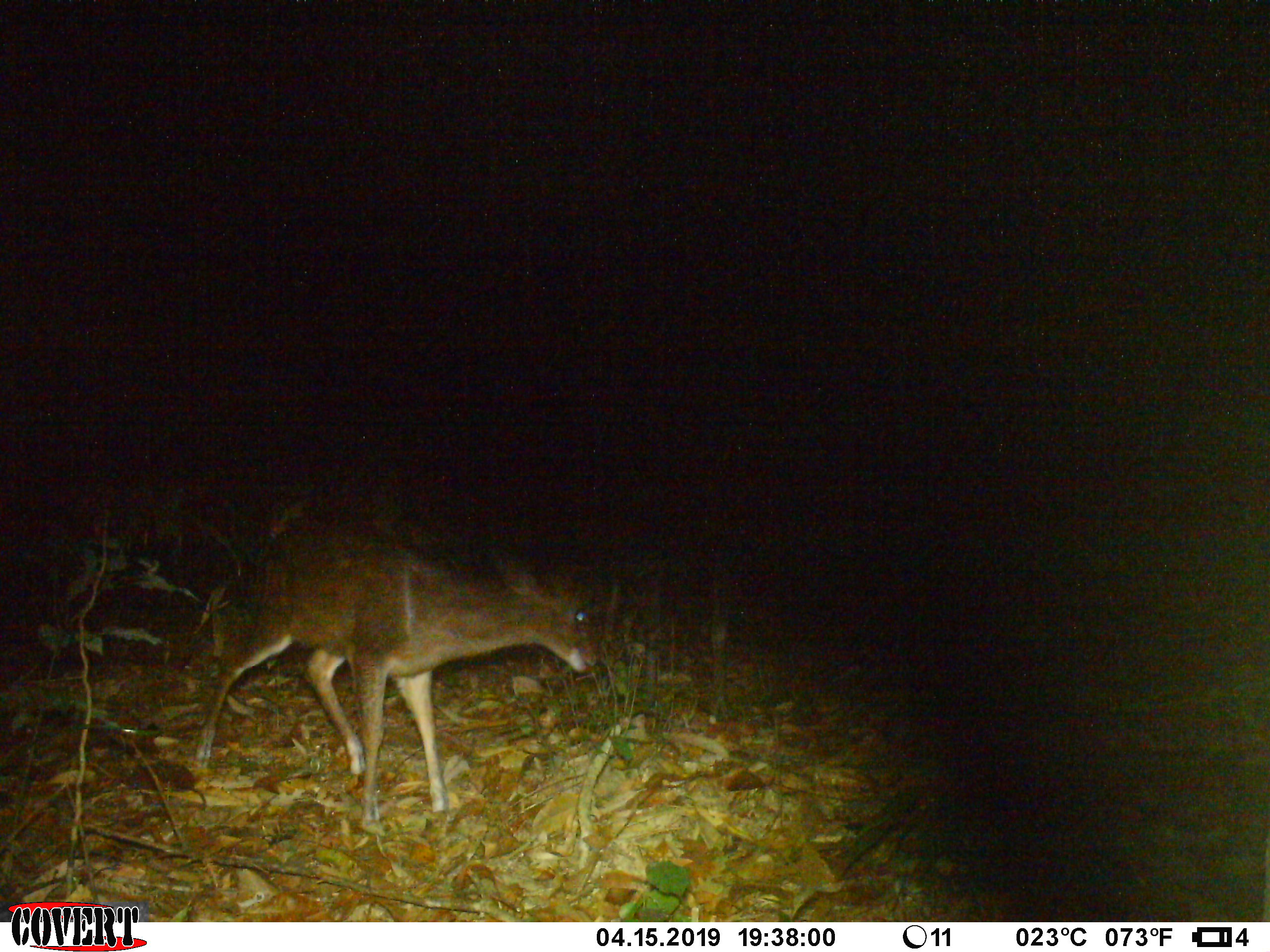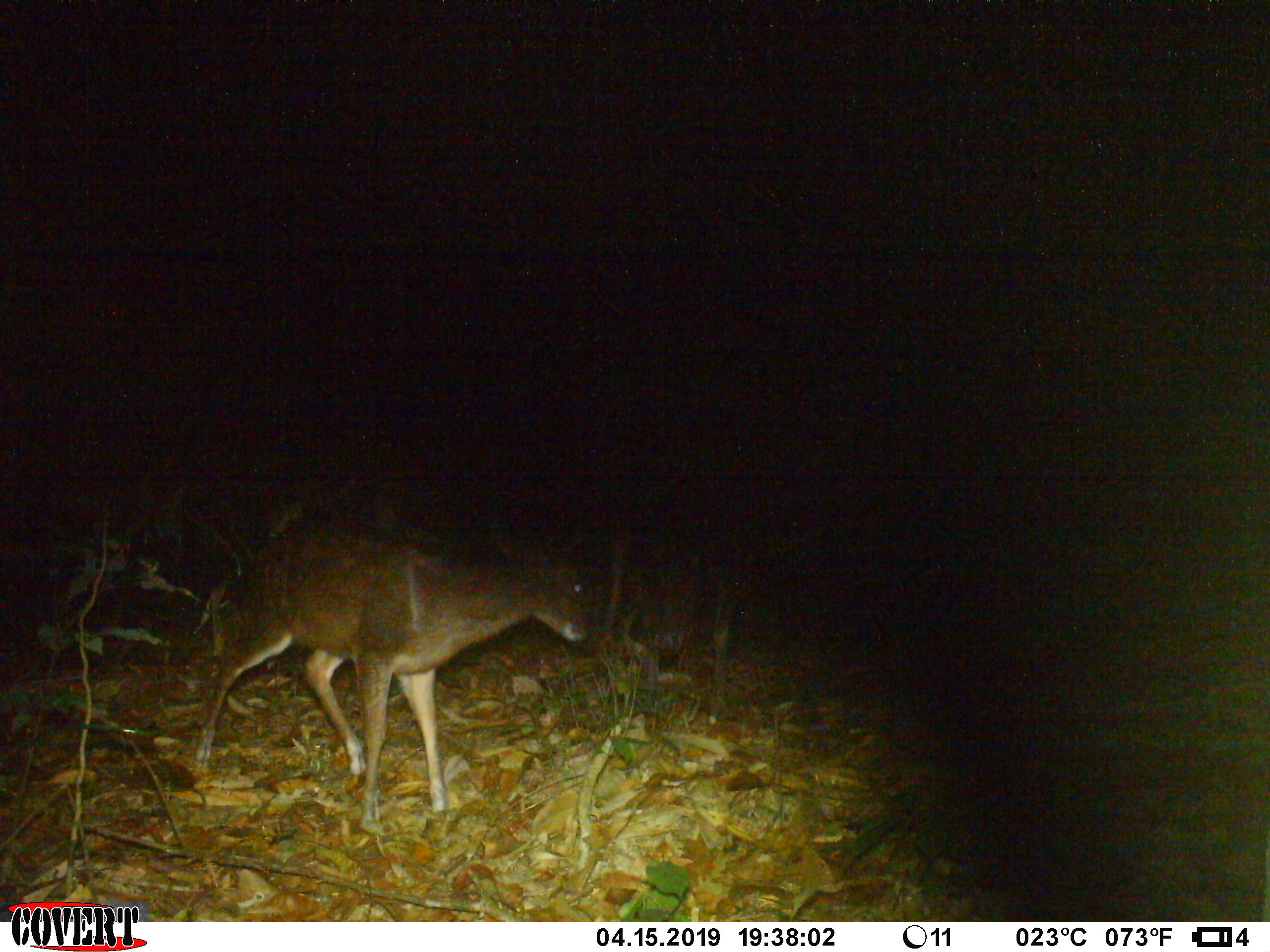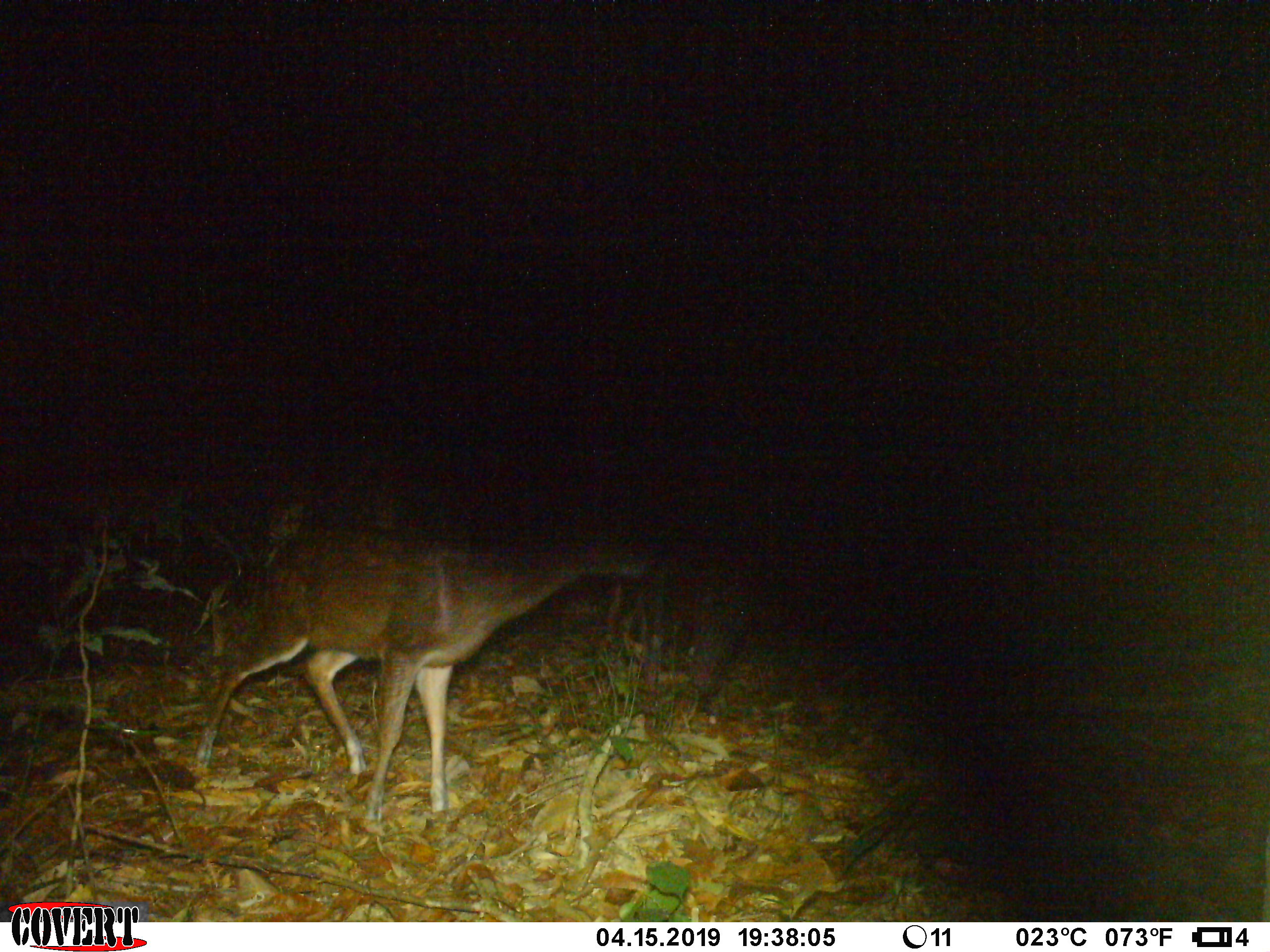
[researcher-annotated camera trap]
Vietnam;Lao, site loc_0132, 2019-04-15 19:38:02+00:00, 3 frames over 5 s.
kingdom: Animalia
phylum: Chordata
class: Mammalia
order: Artiodactyla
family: Cervidae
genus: Muntiacus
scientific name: Muntiacus rooseveltorum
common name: roosevelt's muntjac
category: roosevelts muntjac group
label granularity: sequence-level